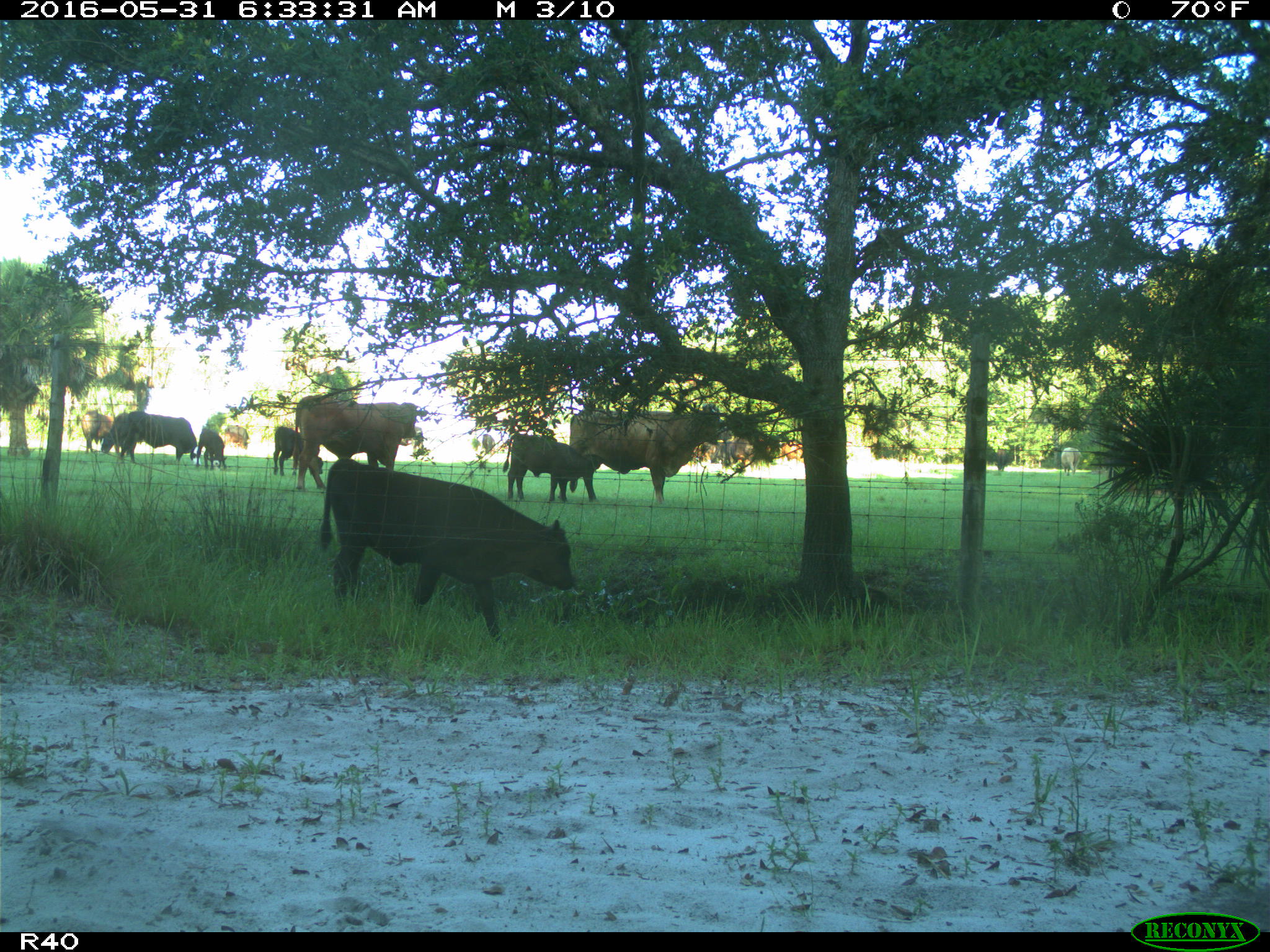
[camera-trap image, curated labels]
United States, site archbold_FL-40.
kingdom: Animalia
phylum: Chordata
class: Mammalia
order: Artiodactyla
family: Bovidae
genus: Bos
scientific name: Bos taurus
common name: domestic cow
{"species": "Bos taurus (domestic cow)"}